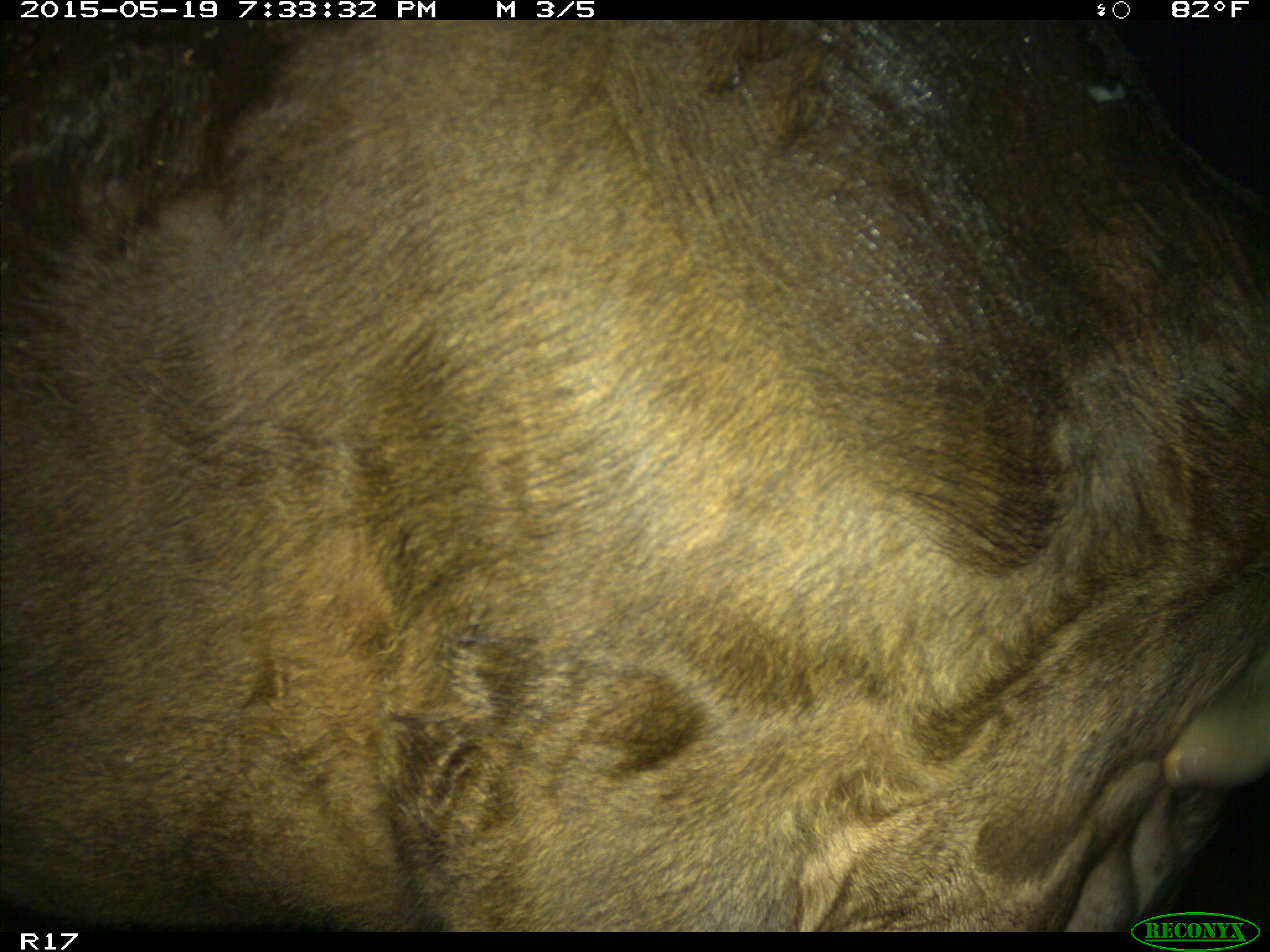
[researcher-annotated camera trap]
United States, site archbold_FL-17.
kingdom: Animalia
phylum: Chordata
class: Mammalia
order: Artiodactyla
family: Bovidae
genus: Bos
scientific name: Bos taurus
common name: domestic cow